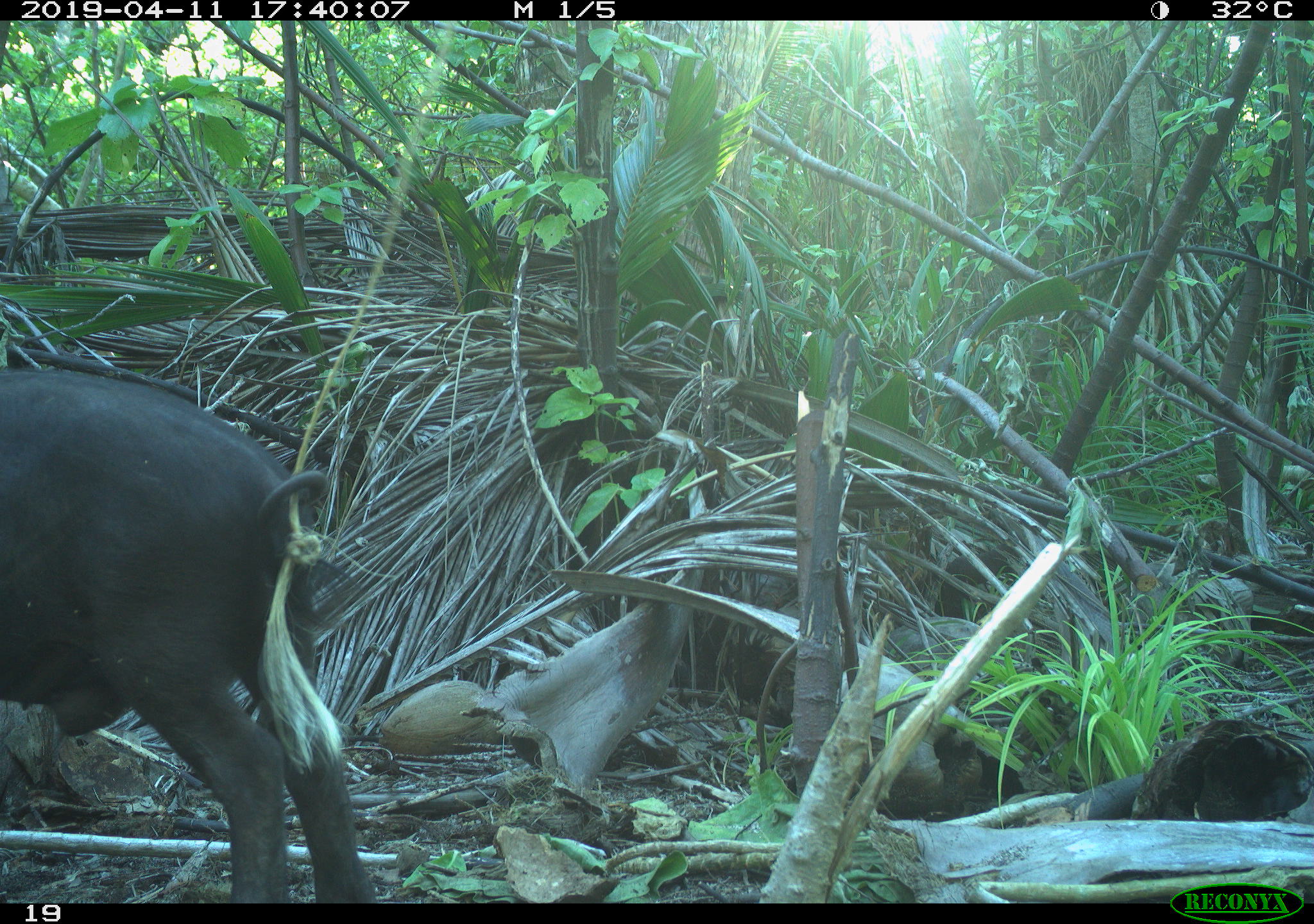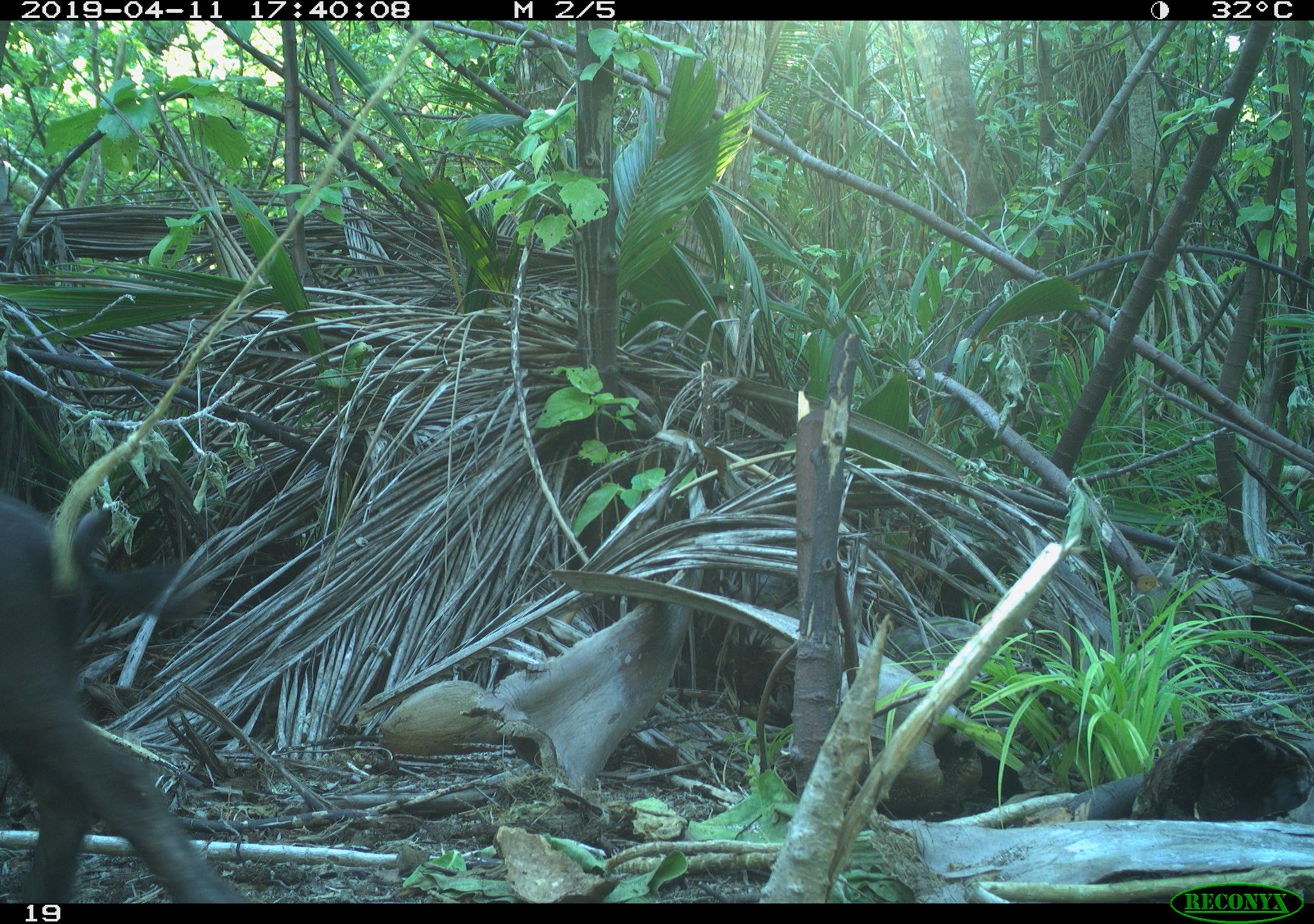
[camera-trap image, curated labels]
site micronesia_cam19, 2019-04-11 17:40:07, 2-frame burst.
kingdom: Animalia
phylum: Chordata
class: Mammalia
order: Artiodactyla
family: Suidae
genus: Sus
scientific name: Sus scrofa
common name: pig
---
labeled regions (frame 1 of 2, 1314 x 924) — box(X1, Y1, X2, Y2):
pig: box(0, 361, 375, 905)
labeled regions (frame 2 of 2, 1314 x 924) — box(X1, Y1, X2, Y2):
pig: box(0, 486, 234, 901)